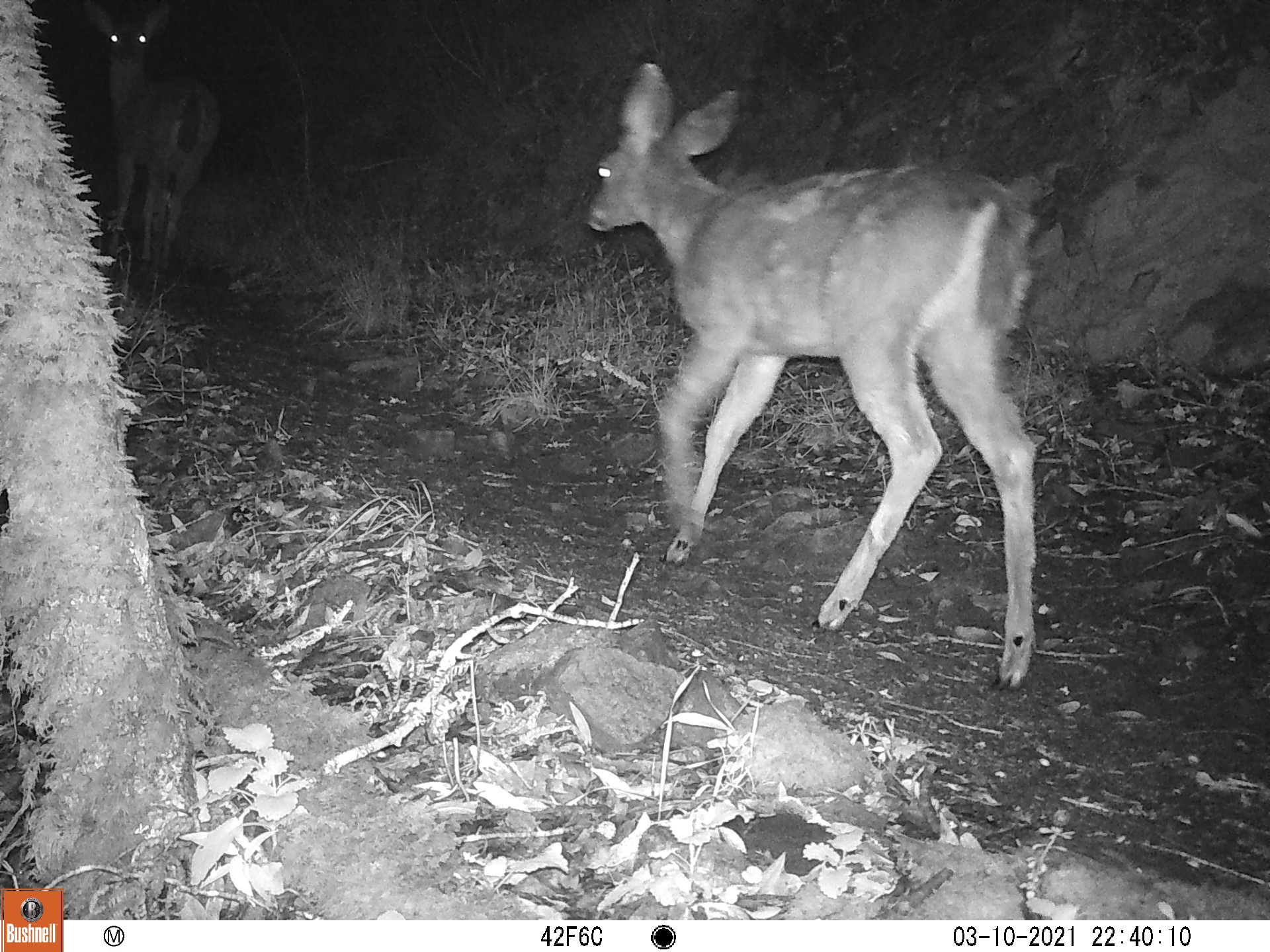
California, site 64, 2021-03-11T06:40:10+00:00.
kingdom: Animalia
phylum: Chordata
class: Mammalia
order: Artiodactyla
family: Cervidae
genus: Odocoileus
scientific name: Odocoileus hemionus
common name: mule deer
Mule deer (Odocoileus hemionus).